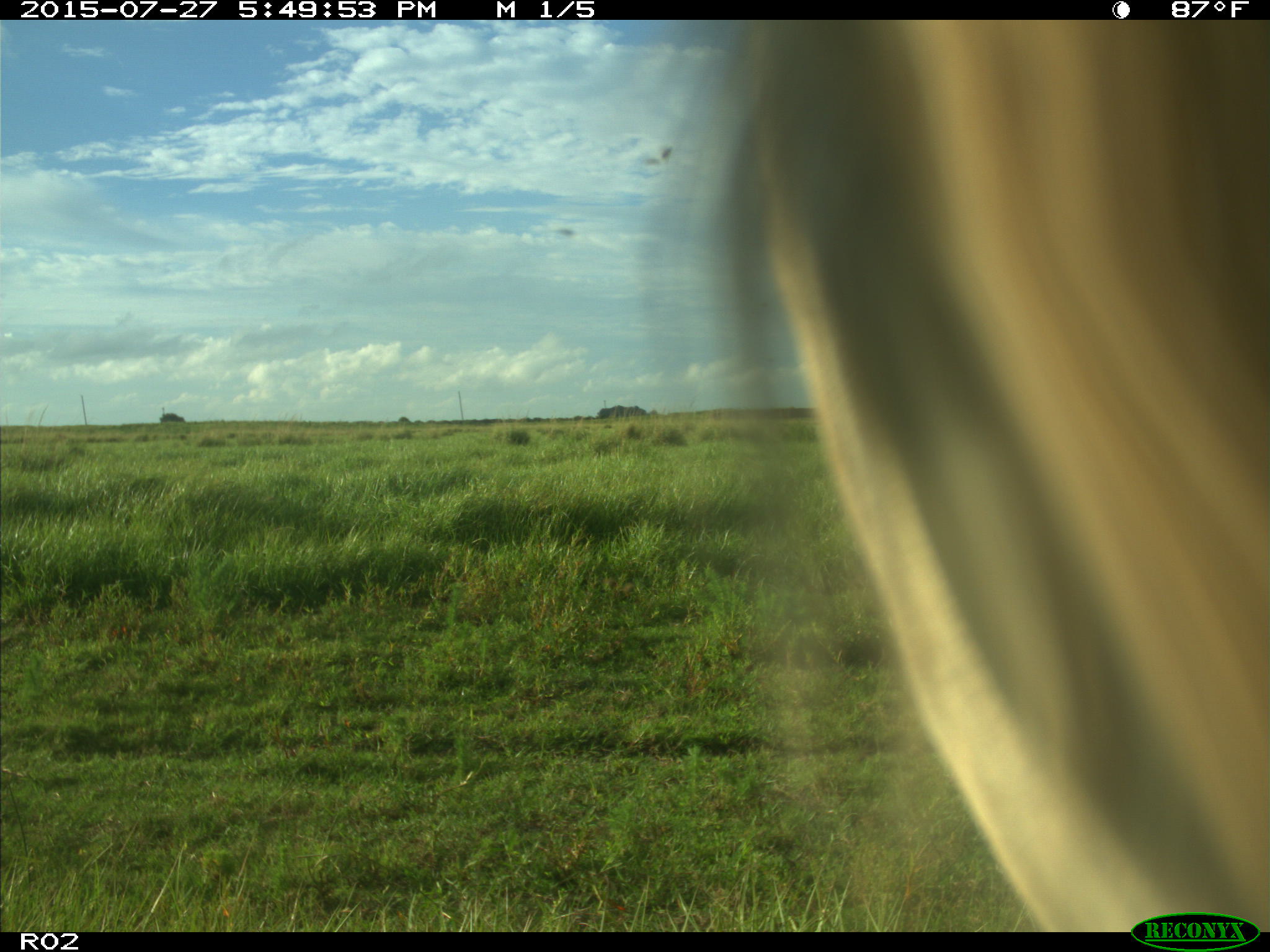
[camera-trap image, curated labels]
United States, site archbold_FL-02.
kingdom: Animalia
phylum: Chordata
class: Mammalia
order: Artiodactyla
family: Bovidae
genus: Bos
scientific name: Bos taurus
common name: domestic cow